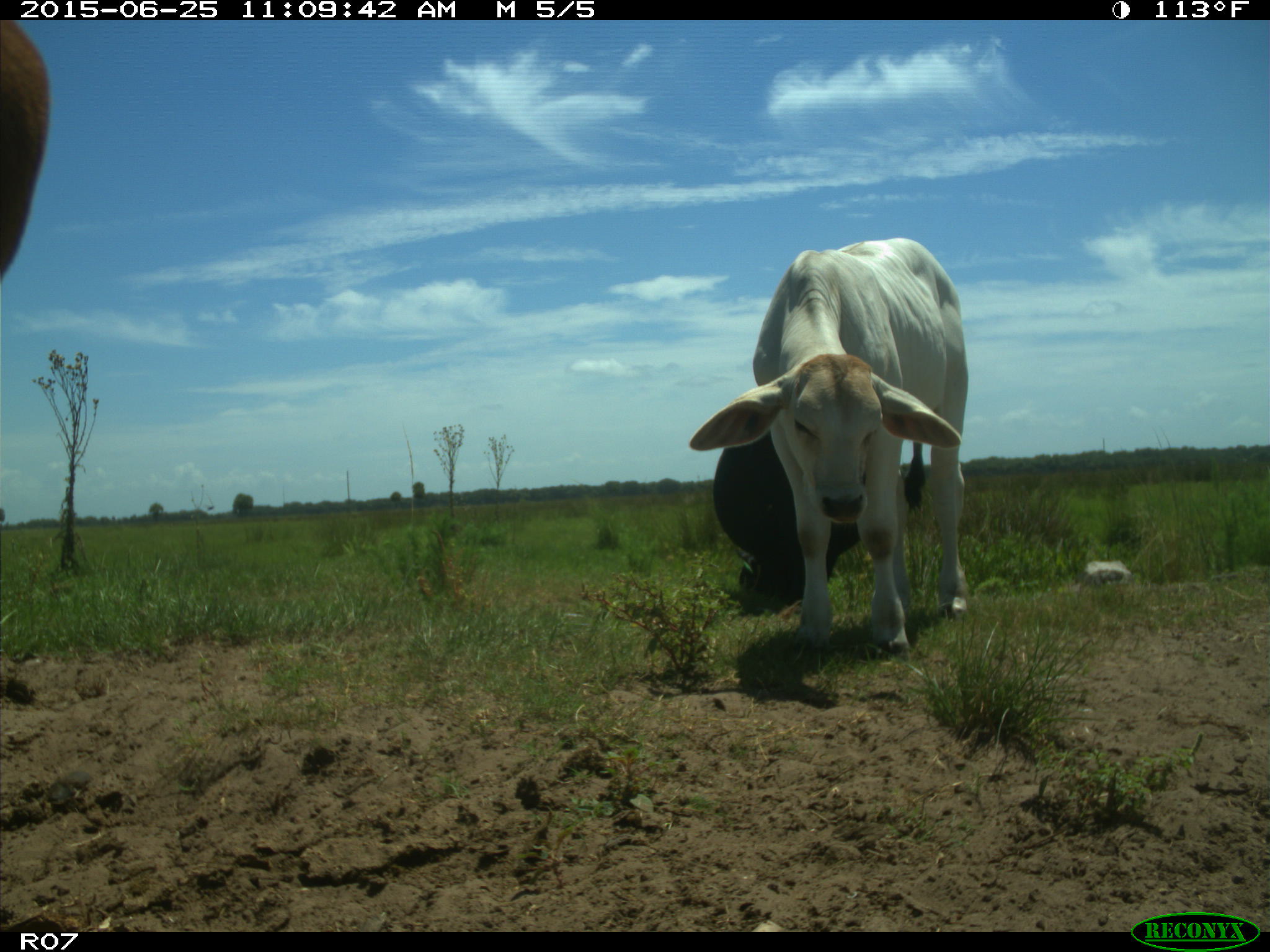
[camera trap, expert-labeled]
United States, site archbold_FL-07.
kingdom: Animalia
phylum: Chordata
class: Mammalia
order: Artiodactyla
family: Bovidae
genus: Bos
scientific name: Bos taurus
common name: domestic cow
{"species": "Bos taurus (domestic cow)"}